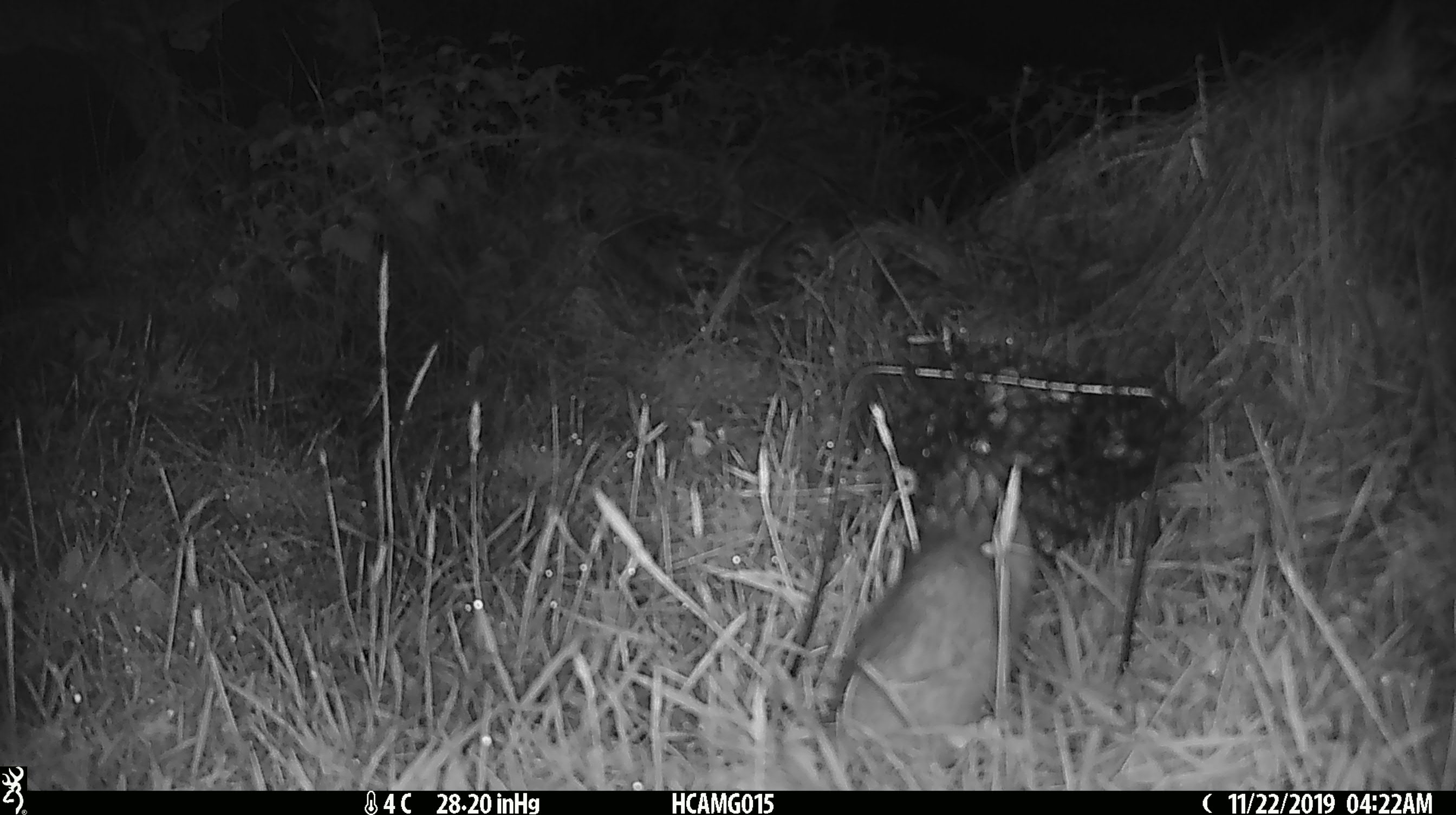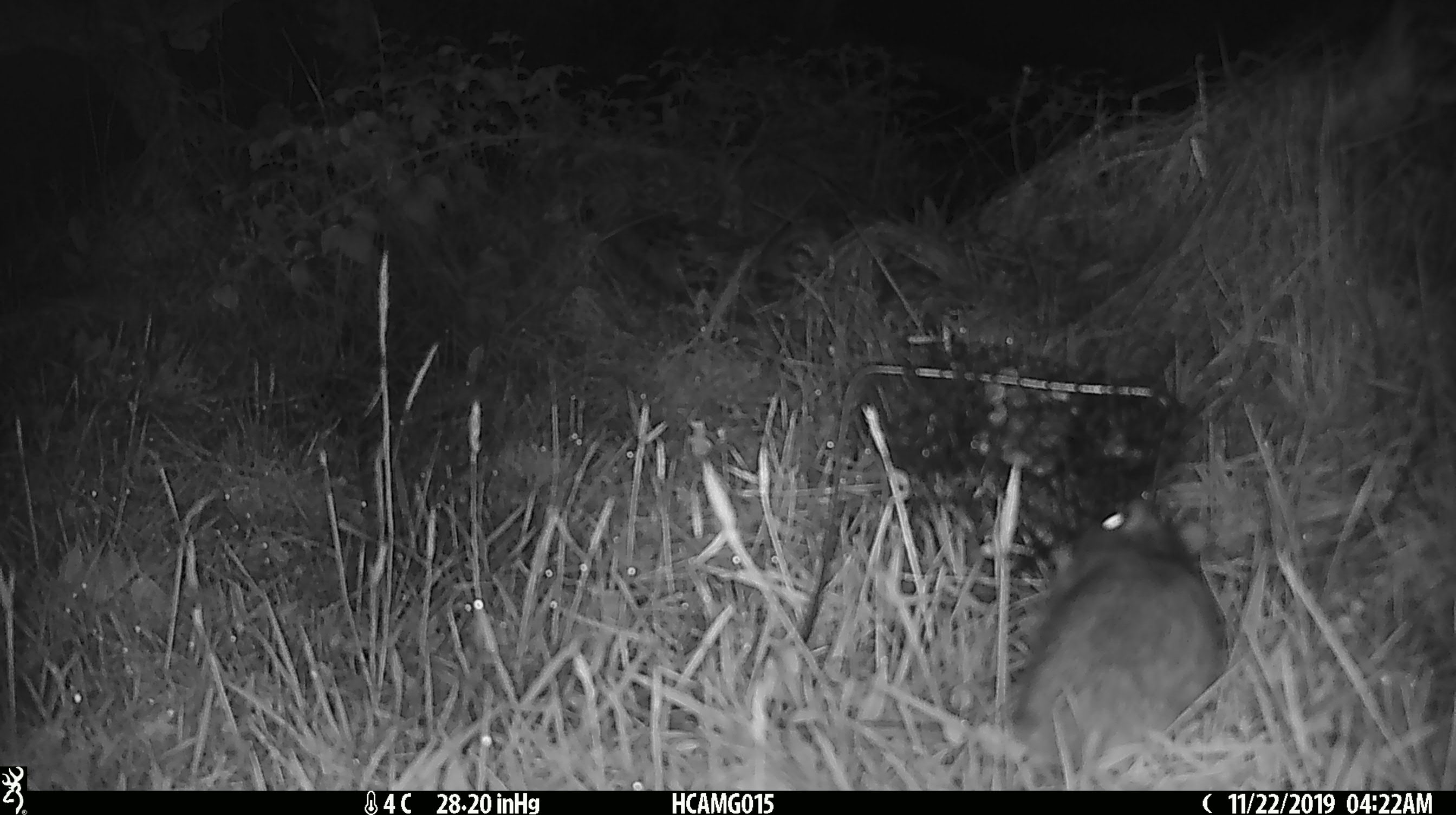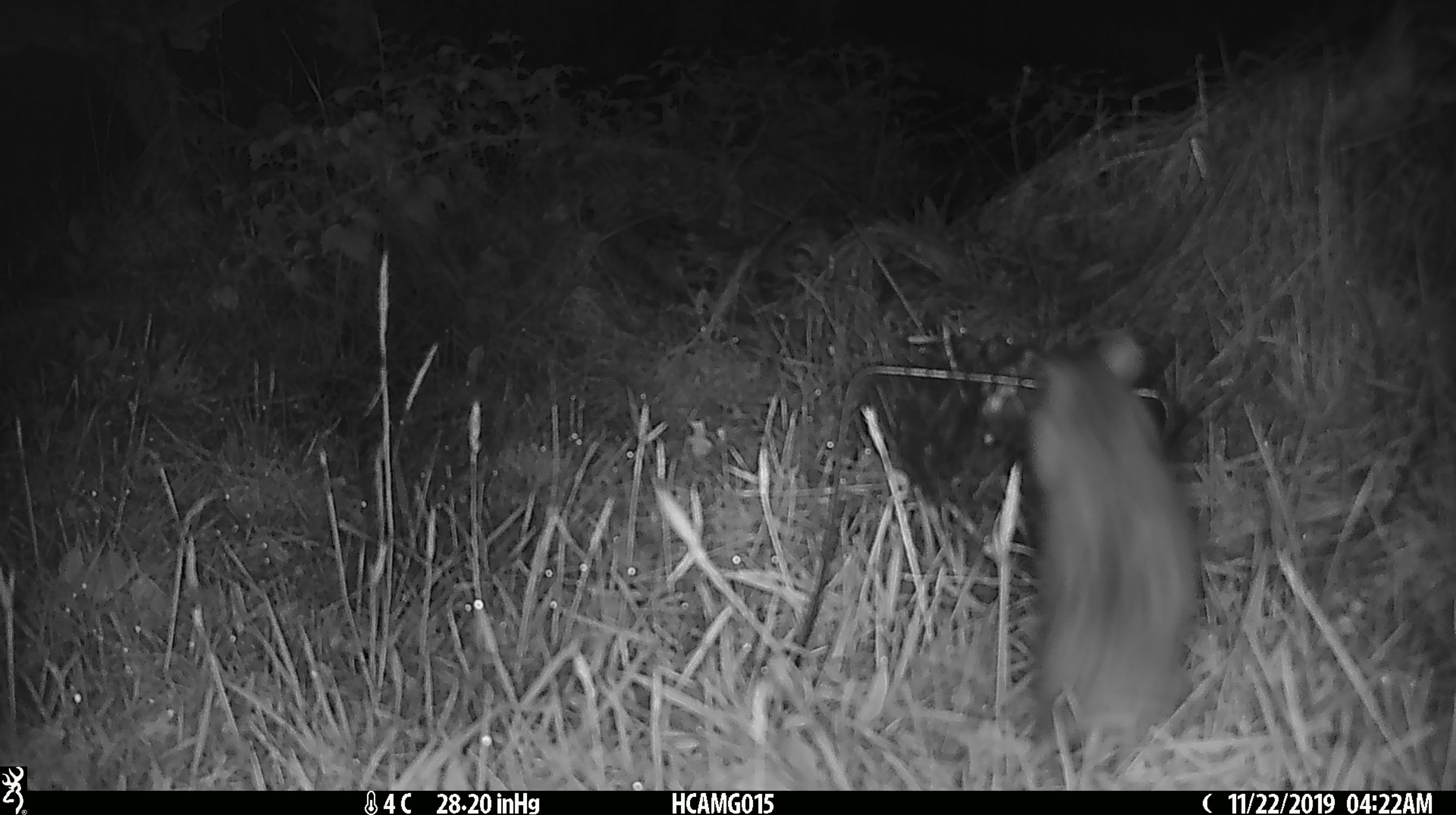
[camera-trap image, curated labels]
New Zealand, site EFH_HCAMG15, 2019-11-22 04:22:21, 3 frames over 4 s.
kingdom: Animalia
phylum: Chordata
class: Mammalia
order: Rodentia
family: Muridae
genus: Rattus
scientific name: Rattus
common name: rat